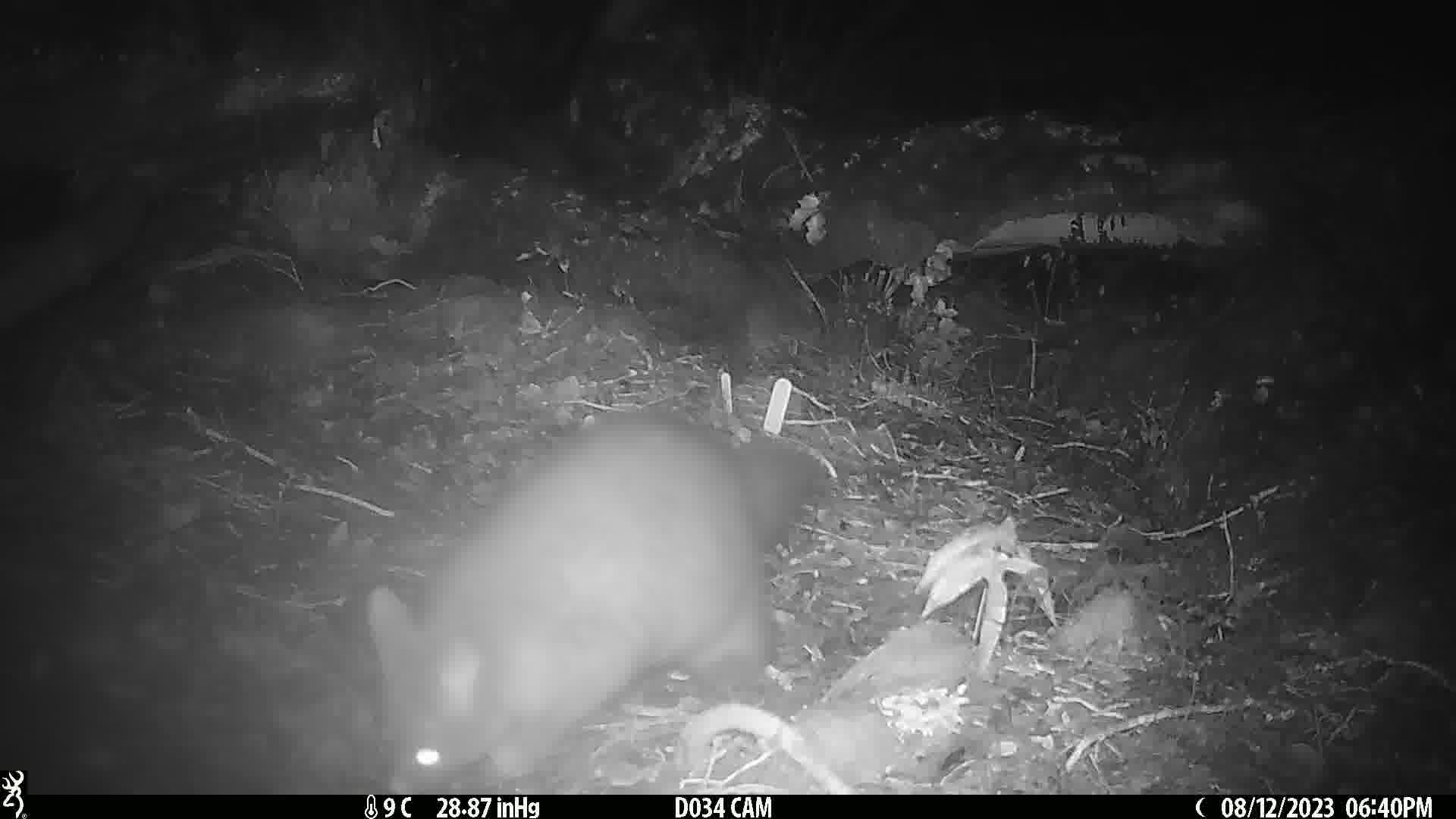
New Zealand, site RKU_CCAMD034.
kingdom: Animalia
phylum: Chordata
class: Mammalia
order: Diprotodontia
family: Phalangeridae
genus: Trichosurus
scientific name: Trichosurus vulpecula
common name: common brushtail possum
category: possum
Possum (common brushtail possum) (Trichosurus vulpecula).